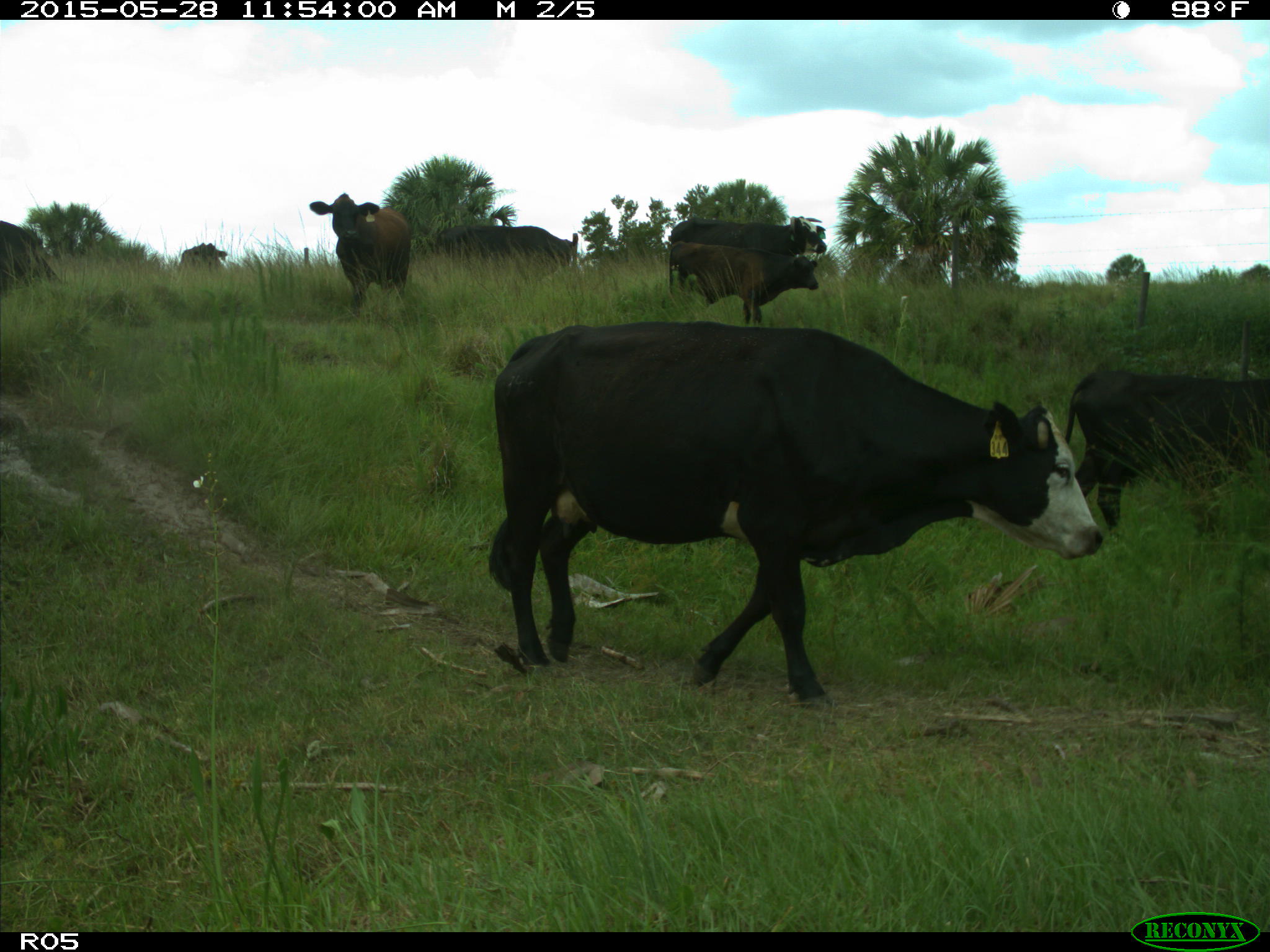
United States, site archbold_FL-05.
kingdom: Animalia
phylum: Chordata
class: Mammalia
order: Artiodactyla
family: Bovidae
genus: Bos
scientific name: Bos taurus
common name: domestic cow